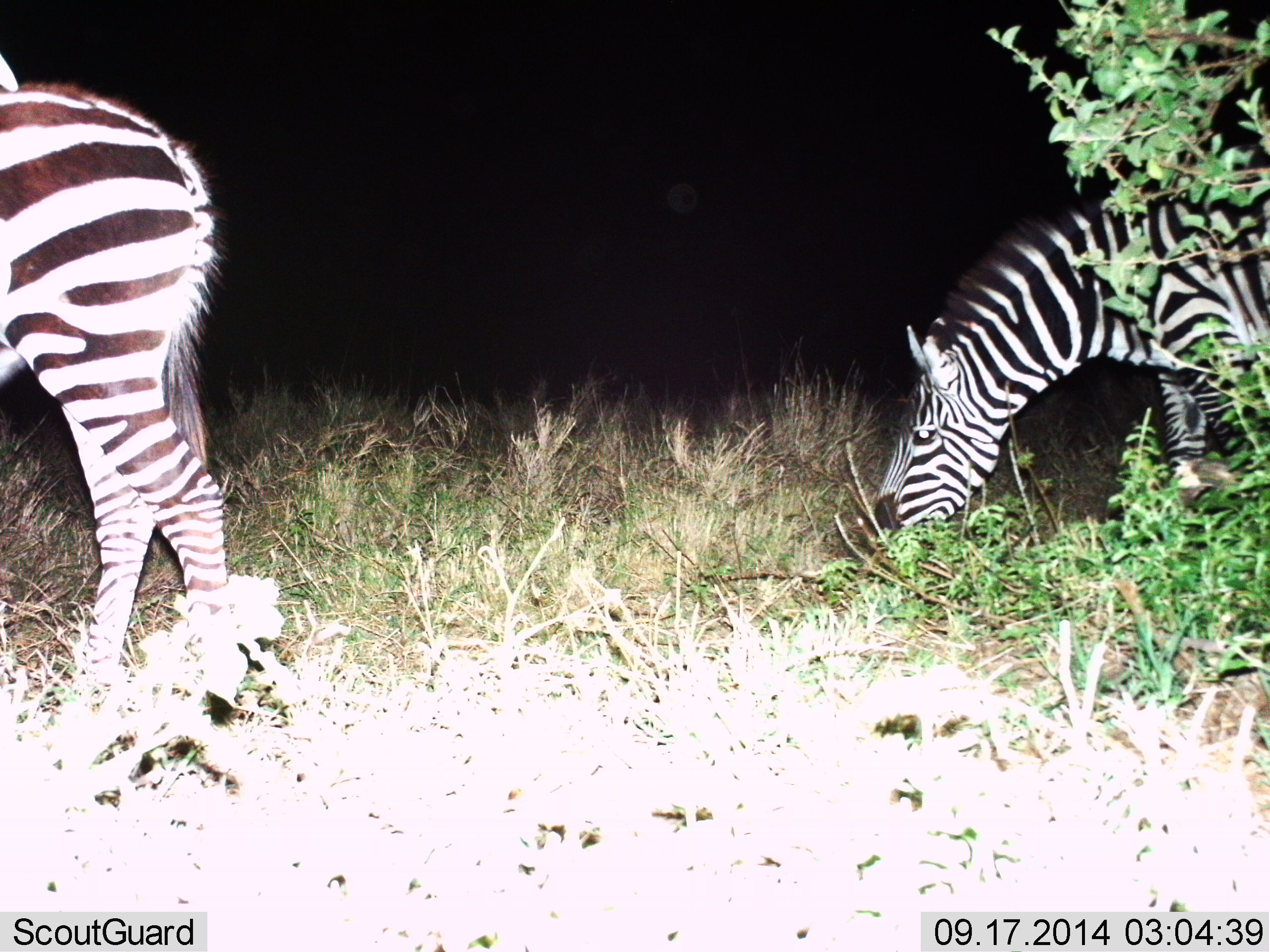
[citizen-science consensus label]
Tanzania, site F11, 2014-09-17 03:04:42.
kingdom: Animalia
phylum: Chordata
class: Mammalia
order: Perissodactyla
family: Equidae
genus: Equus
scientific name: Equus quagga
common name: plains zebra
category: zebra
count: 2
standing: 60%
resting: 0%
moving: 20%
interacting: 0%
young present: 10%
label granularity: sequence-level